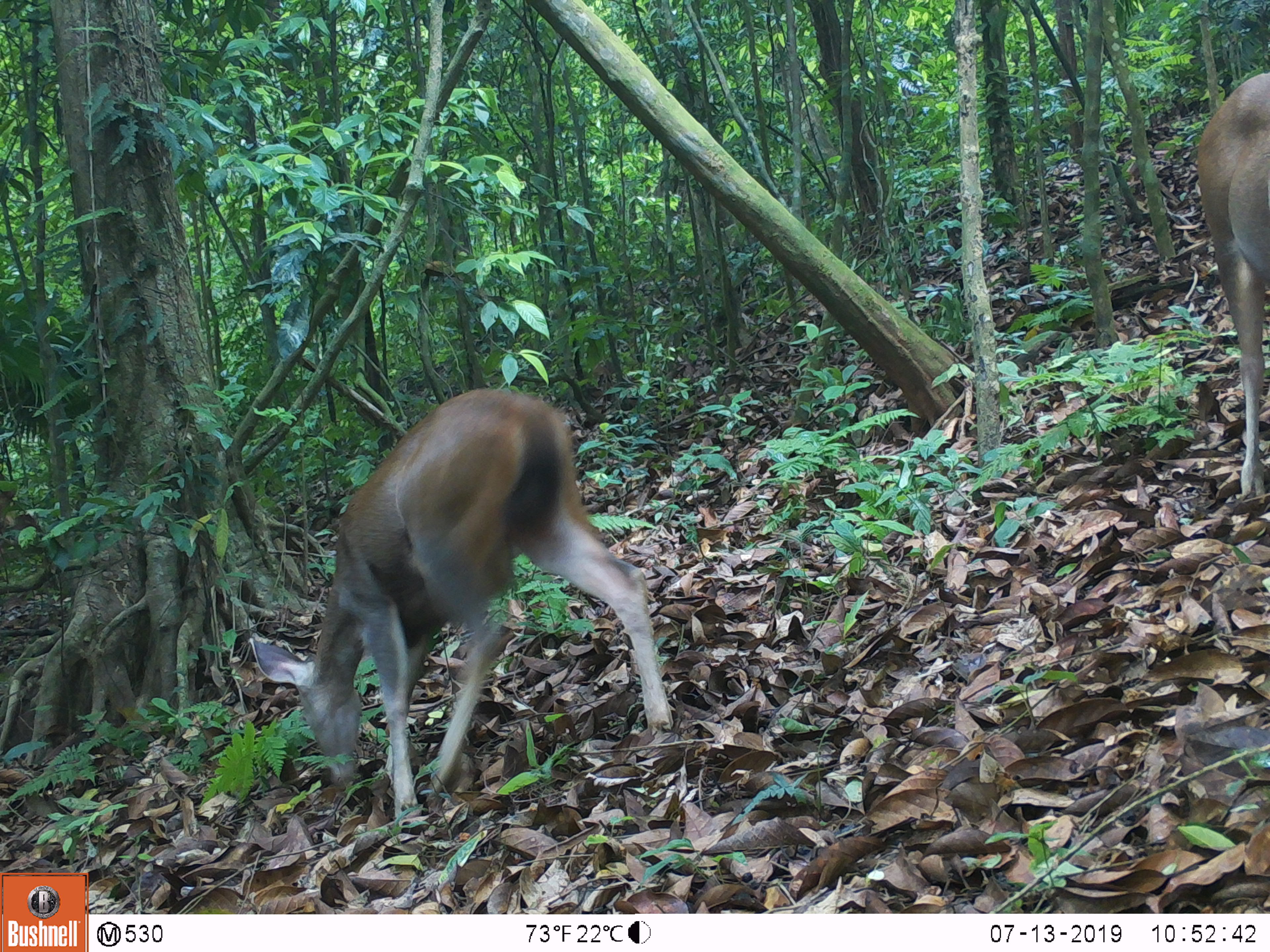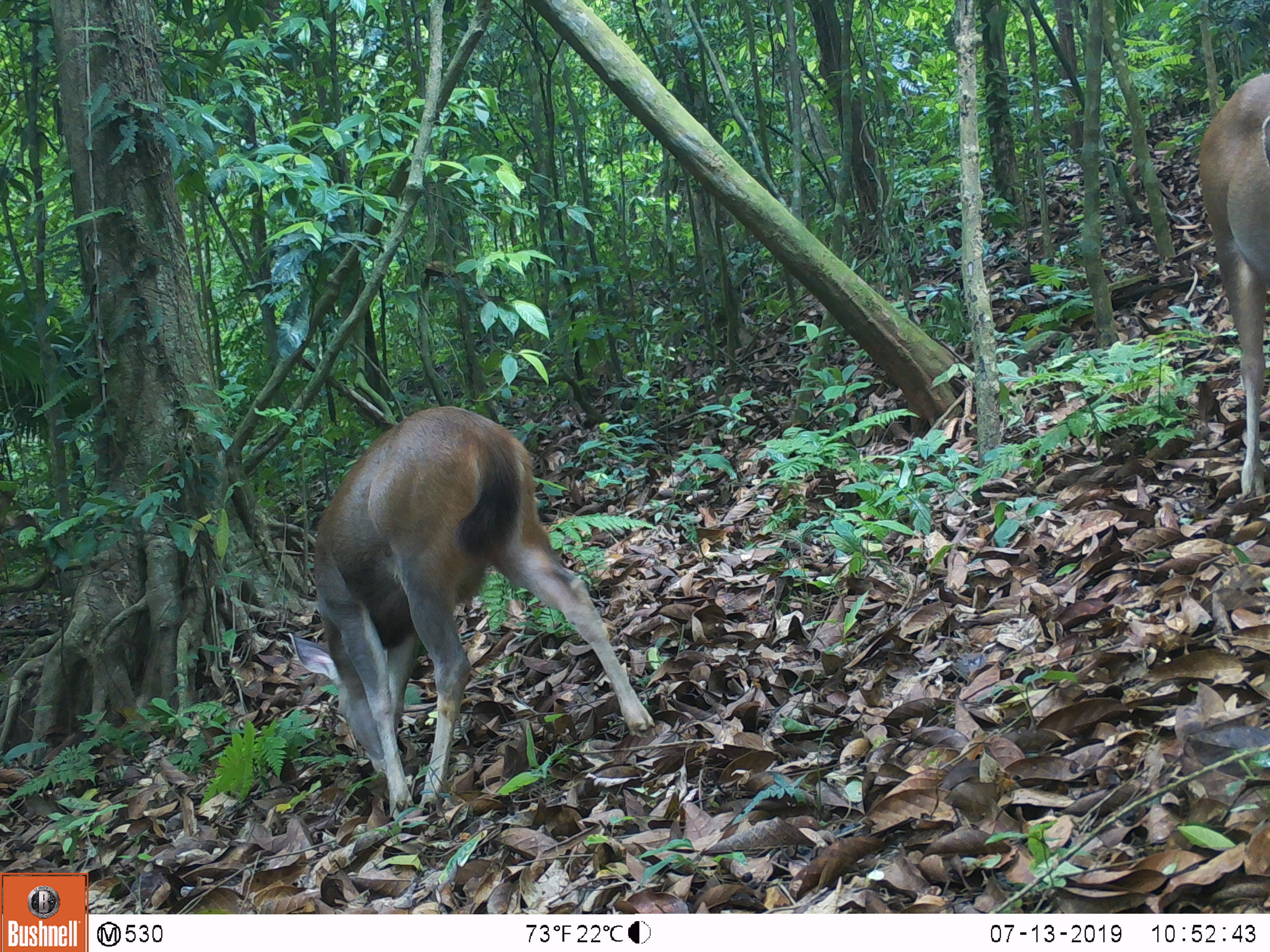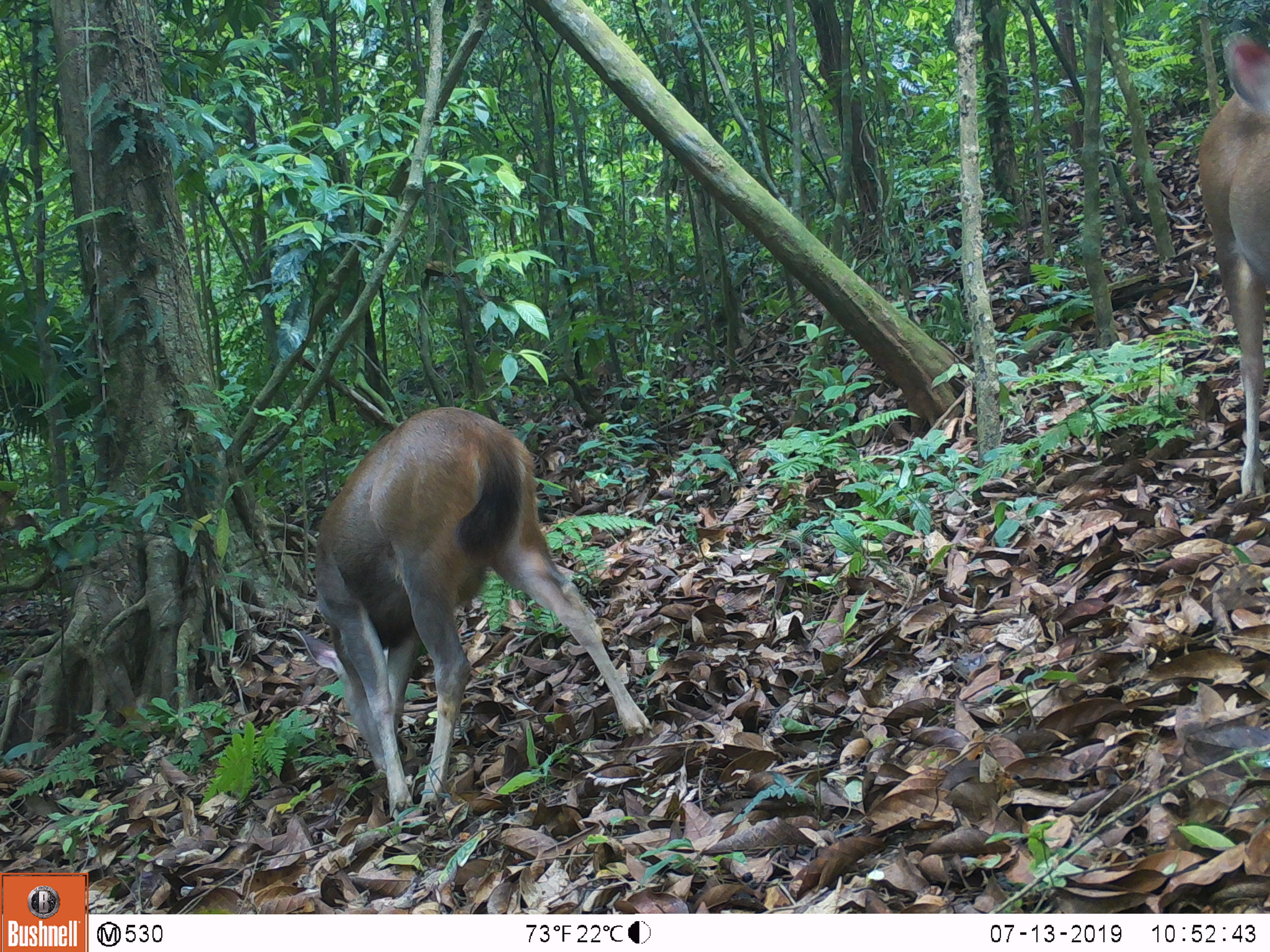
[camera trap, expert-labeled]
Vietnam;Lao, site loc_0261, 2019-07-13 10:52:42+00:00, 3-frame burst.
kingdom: Animalia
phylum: Chordata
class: Mammalia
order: Artiodactyla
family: Cervidae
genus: Rusa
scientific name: Rusa unicolor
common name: sambar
Sambar (Rusa unicolor). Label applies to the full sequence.